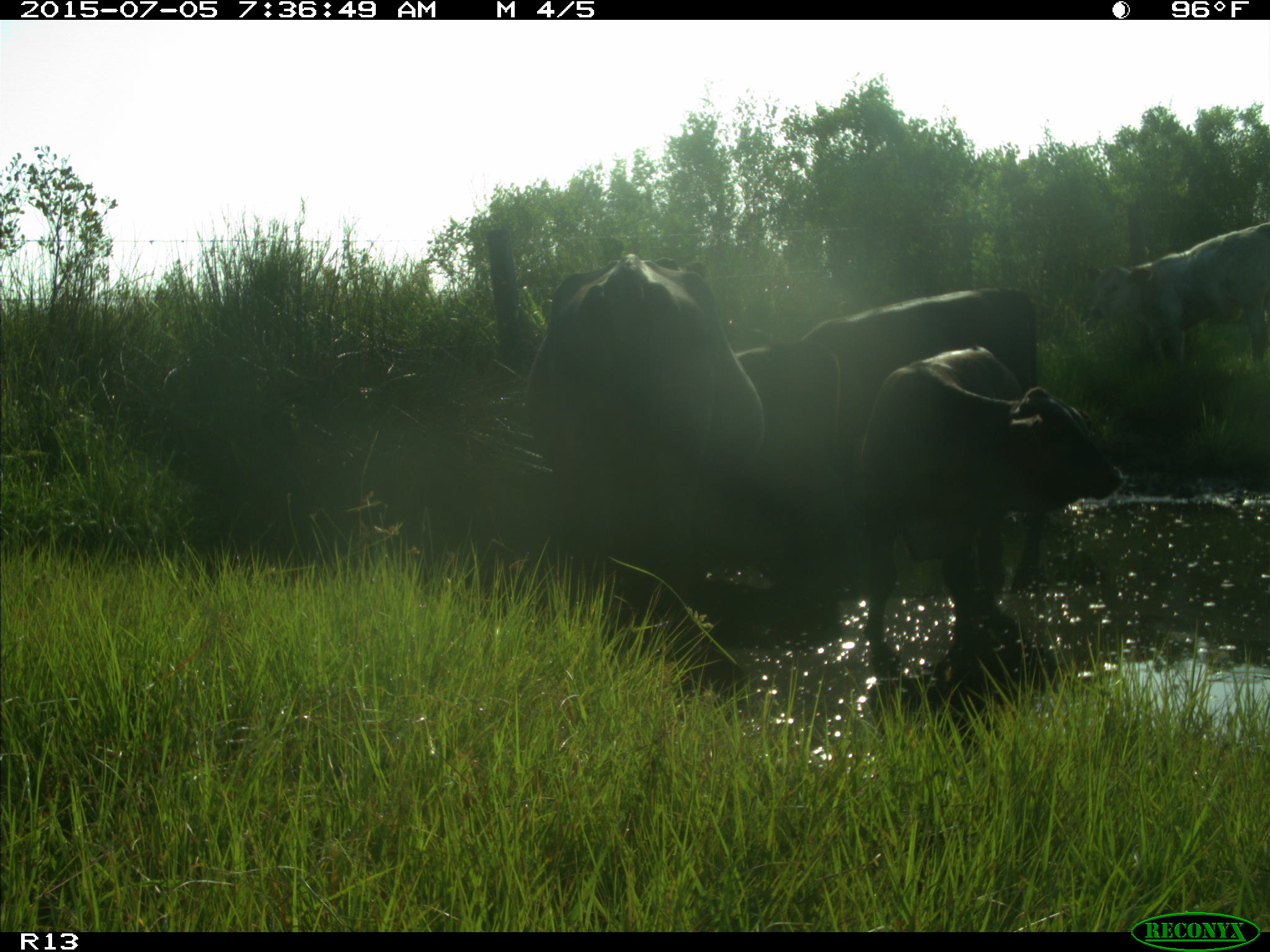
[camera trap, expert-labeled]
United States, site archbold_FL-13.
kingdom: Animalia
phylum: Chordata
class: Mammalia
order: Artiodactyla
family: Bovidae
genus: Bos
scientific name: Bos taurus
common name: domestic cow